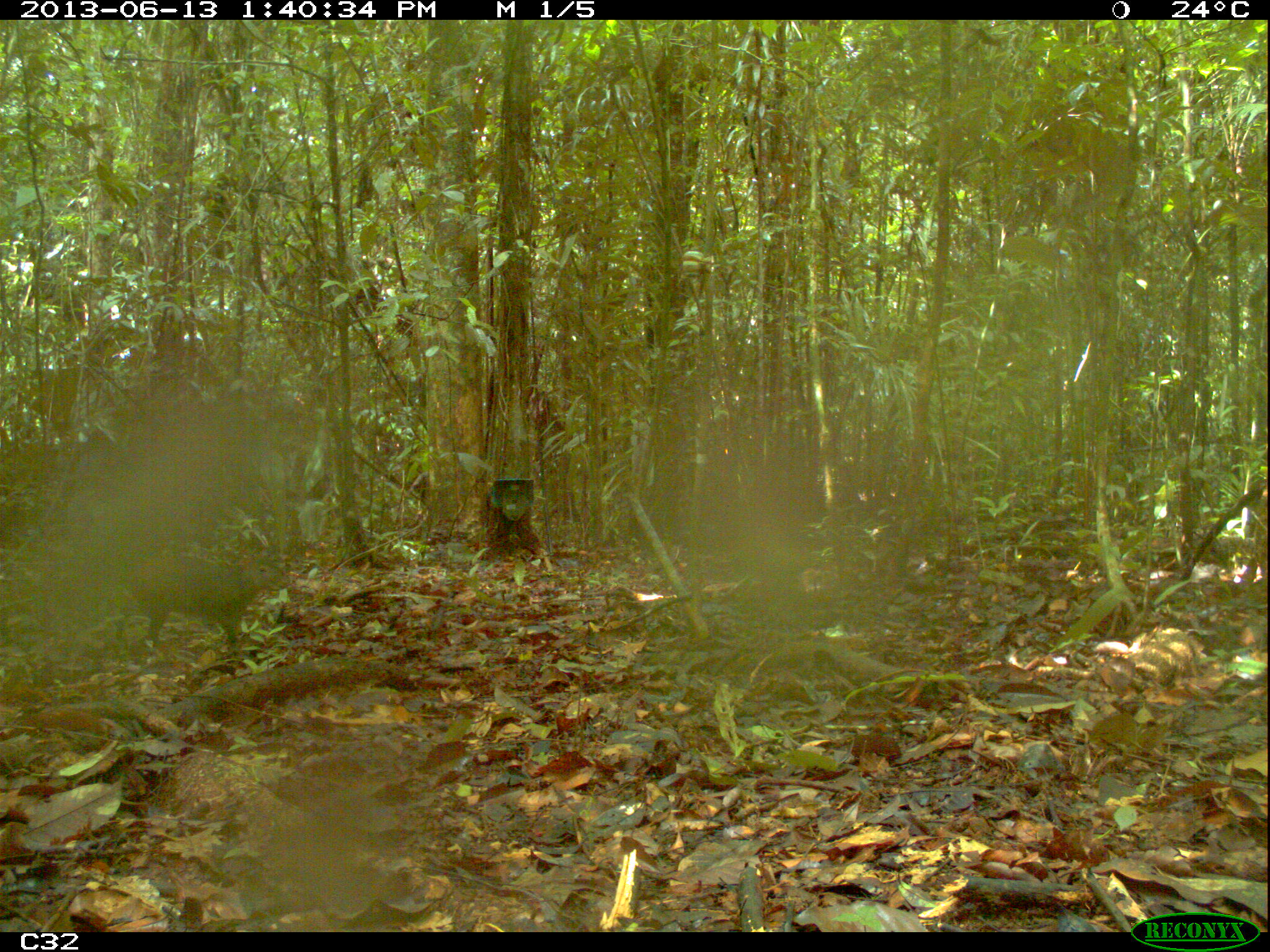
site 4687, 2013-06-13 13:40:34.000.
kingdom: Animalia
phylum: Chordata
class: Mammalia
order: Rodentia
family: Dasyproctidae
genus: Dasyprocta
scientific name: Dasyprocta leporina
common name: red-rumped agouti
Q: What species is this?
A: Dasyprocta leporina (red-rumped agouti).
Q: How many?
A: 1.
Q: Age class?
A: Adult.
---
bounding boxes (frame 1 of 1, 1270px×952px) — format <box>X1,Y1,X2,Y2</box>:
dasyprocta leporina: <box>131,555,289,648</box>